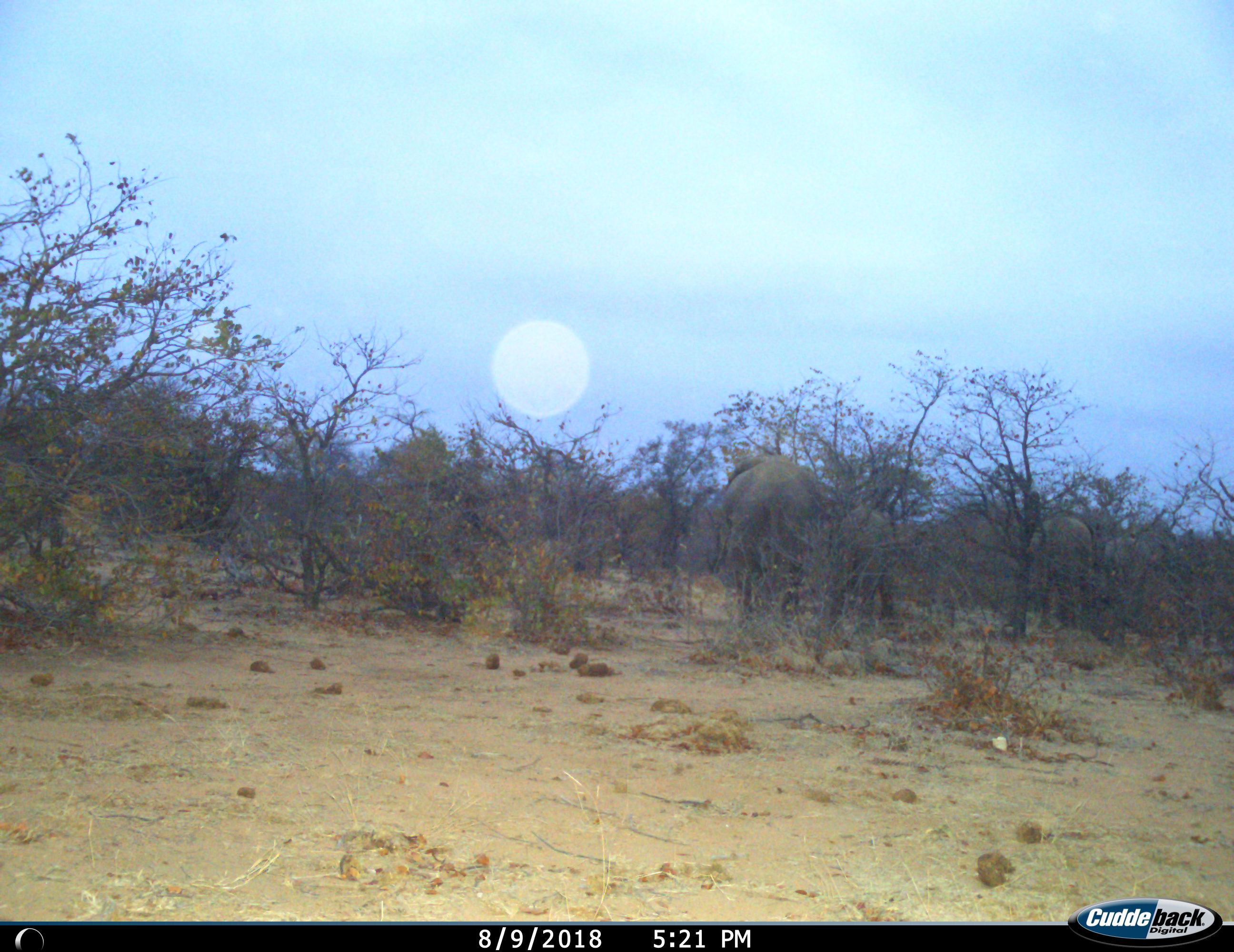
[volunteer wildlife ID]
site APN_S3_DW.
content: unidentified animal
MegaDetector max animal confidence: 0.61